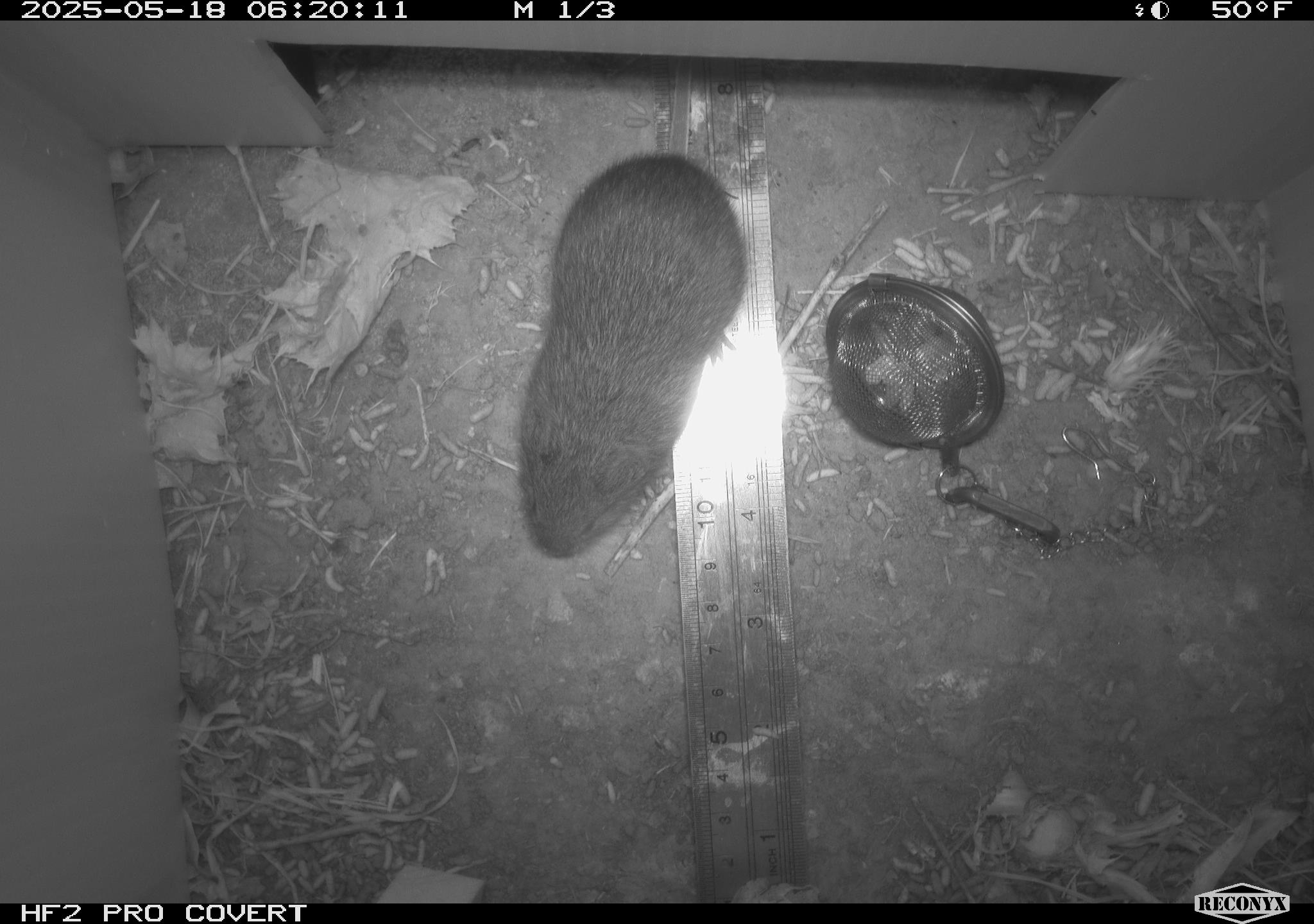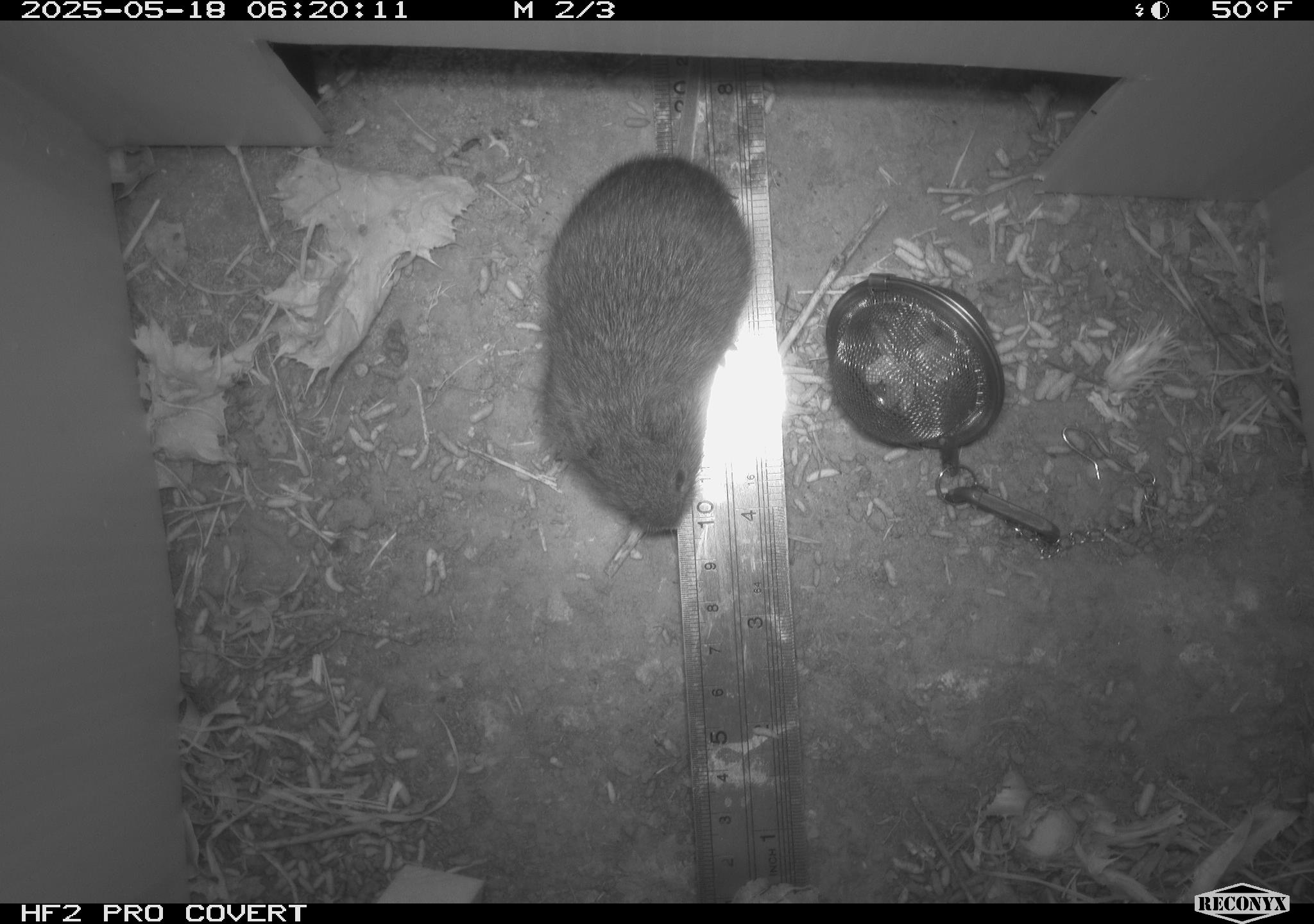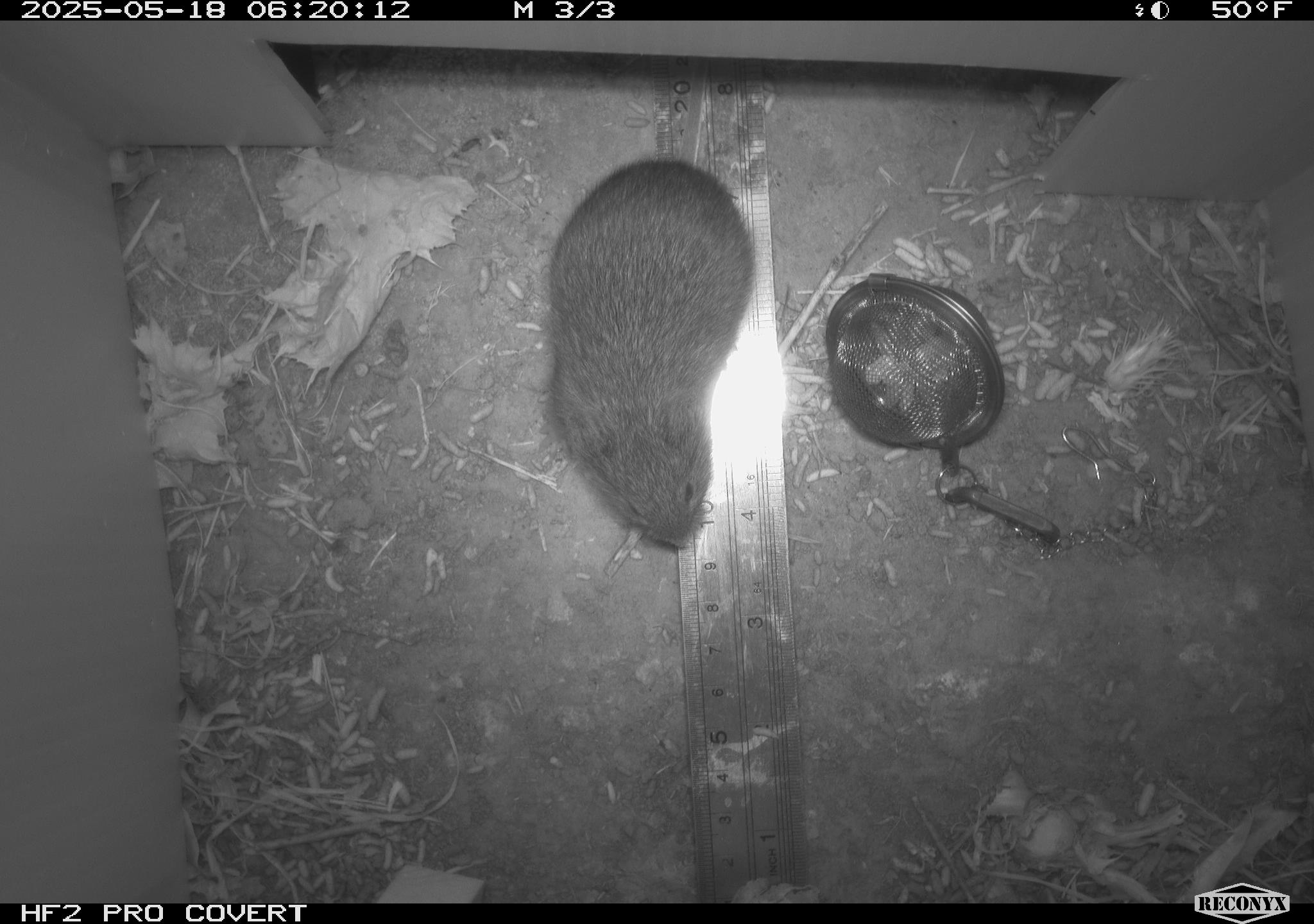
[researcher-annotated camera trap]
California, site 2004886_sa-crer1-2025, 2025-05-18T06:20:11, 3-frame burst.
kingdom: Animalia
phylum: Chordata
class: Mammalia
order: Rodentia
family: Cricetidae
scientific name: Arvicolinae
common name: voles, lemmings, and muskrats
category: arvicolinae subfamily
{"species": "arvicolinae subfamily (voles, lemmings, and muskrats) (Arvicolinae)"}